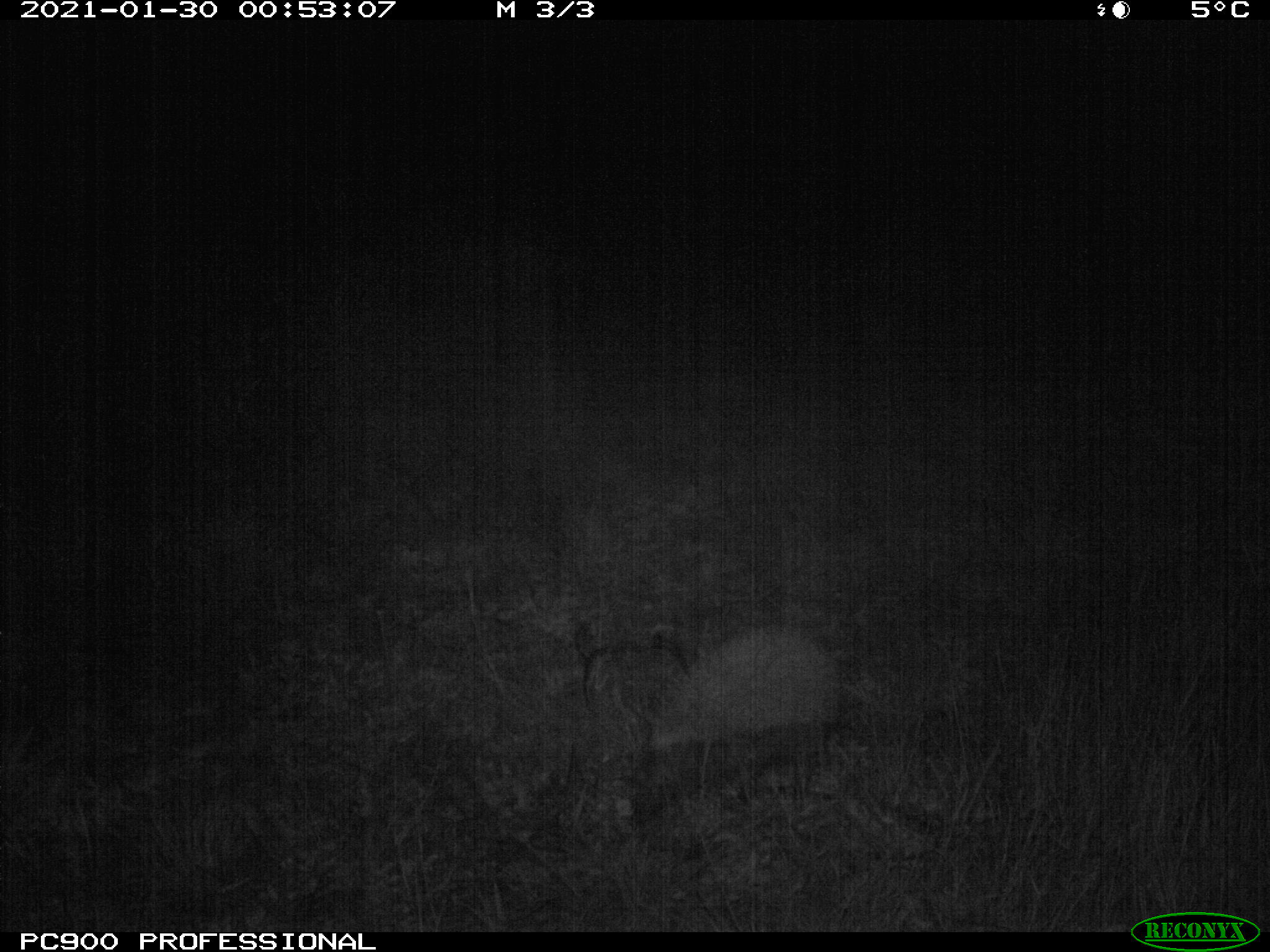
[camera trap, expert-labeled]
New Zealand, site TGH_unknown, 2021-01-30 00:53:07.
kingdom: Animalia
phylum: Chordata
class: Mammalia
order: Eulipotyphla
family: Erinaceidae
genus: Erinaceus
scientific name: Erinaceus europaeus europaeus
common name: european hedgehog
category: hedgehog